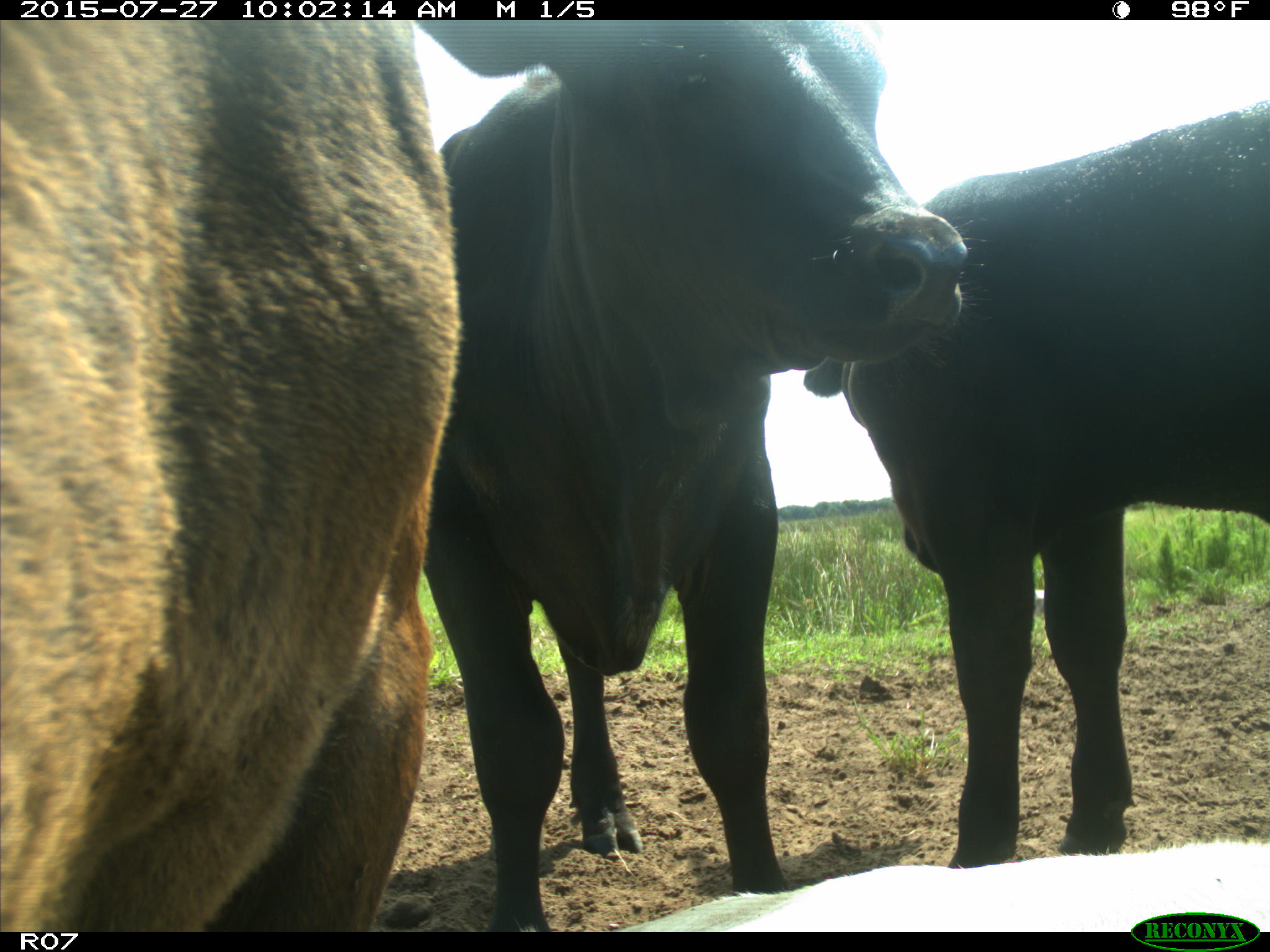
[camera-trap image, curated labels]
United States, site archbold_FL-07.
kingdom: Animalia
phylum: Chordata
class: Mammalia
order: Artiodactyla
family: Bovidae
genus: Bos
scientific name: Bos taurus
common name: domestic cow